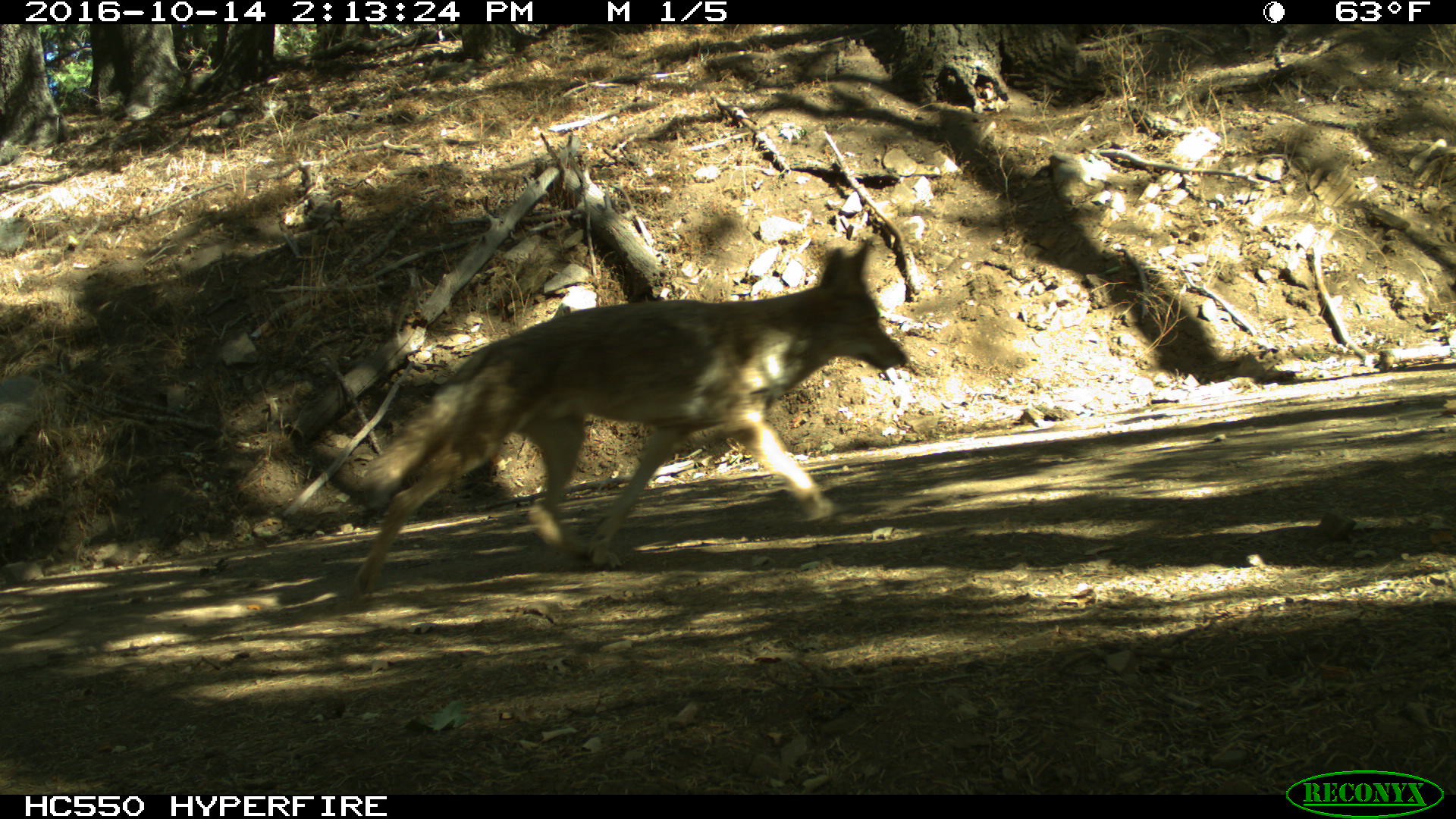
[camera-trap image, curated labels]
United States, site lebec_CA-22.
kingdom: Animalia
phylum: Chordata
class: Mammalia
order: Carnivora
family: Canidae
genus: Canis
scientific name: Canis latrans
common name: coyote